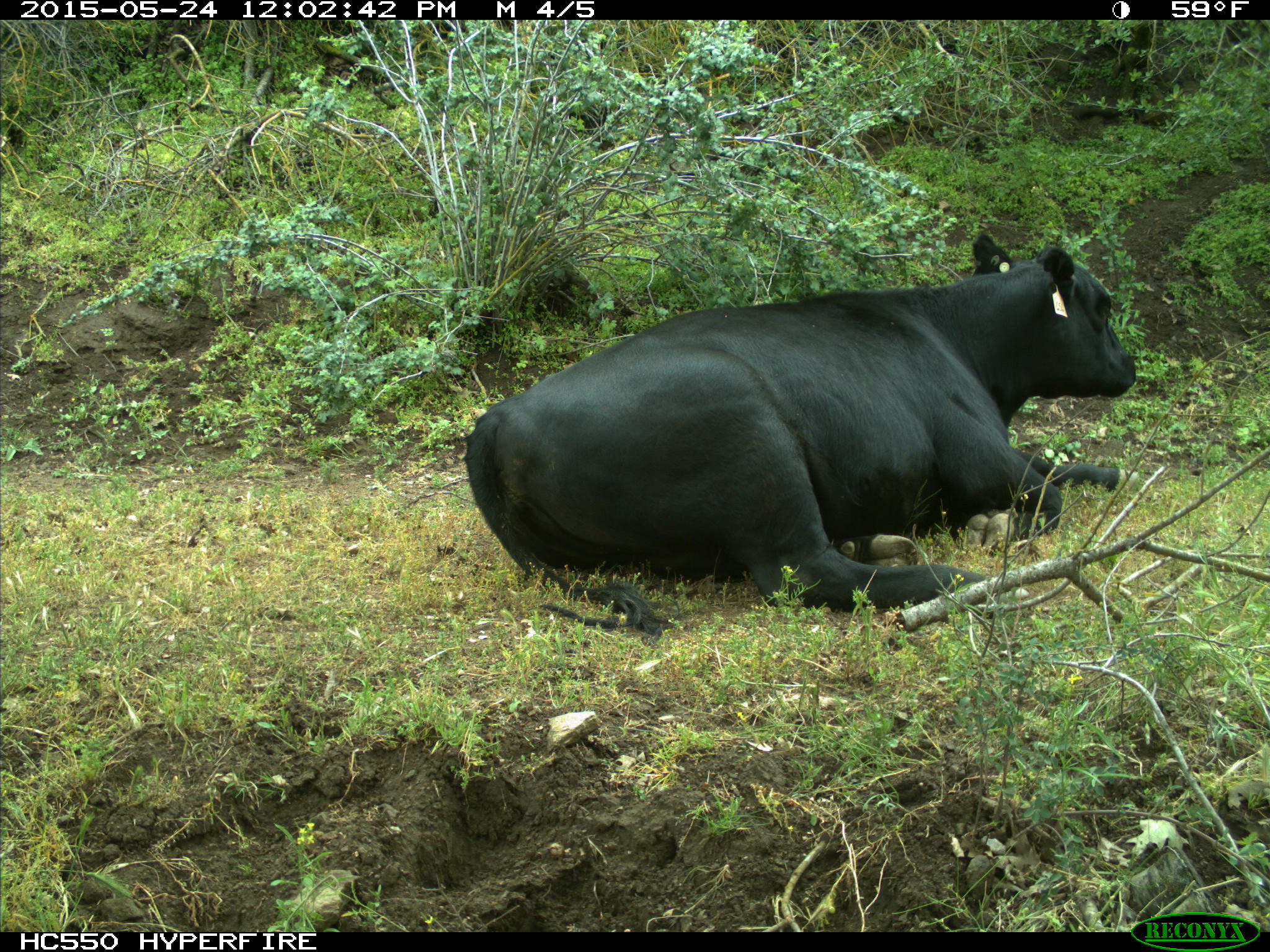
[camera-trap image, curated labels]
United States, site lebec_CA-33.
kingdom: Animalia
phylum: Chordata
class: Mammalia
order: Artiodactyla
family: Bovidae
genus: Bos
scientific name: Bos taurus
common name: domestic cow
Bos taurus (domestic cow).